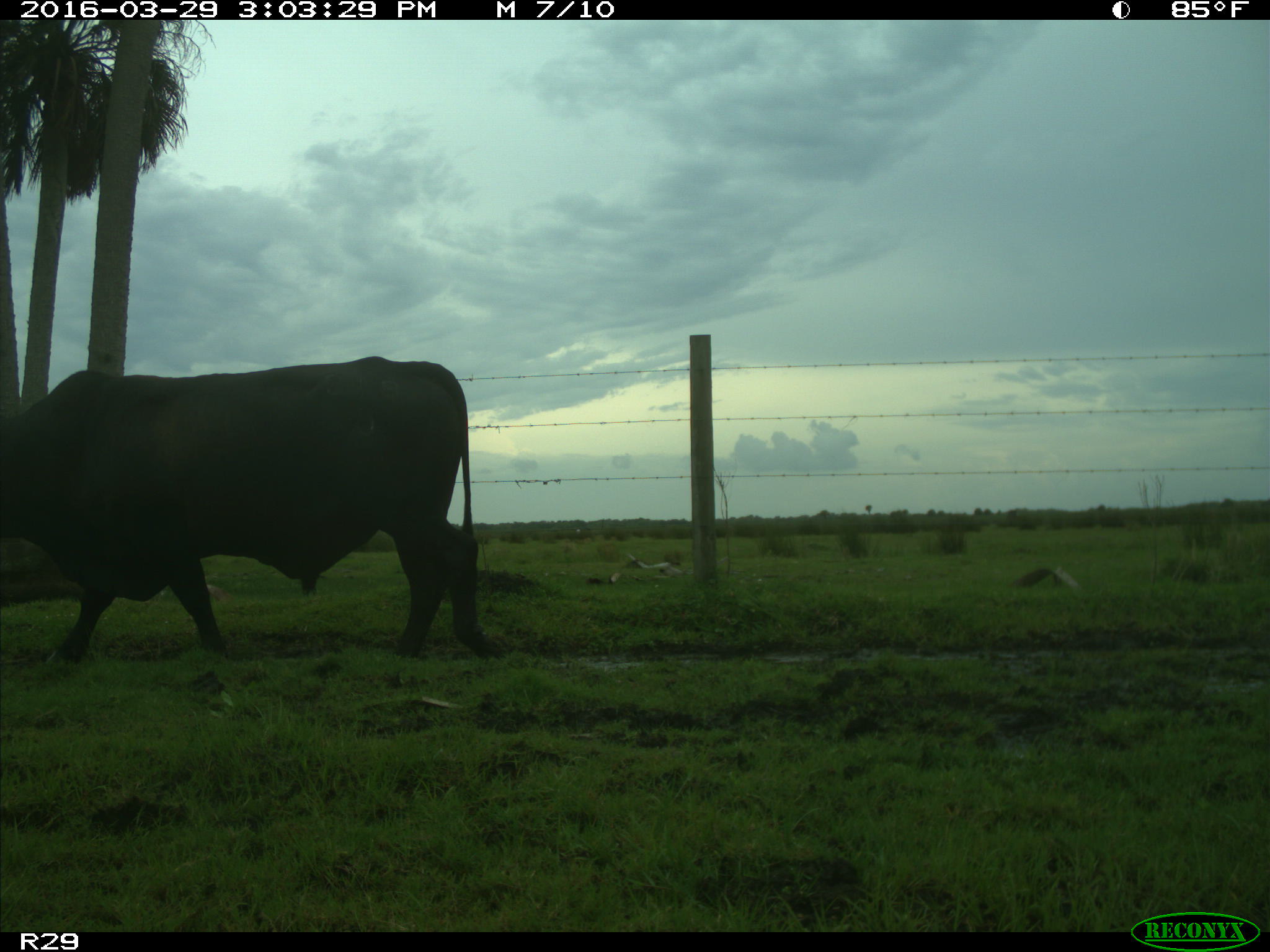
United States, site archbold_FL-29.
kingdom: Animalia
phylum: Chordata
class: Mammalia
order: Artiodactyla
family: Bovidae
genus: Bos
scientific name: Bos taurus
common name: domestic cow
Bos taurus (domestic cow).